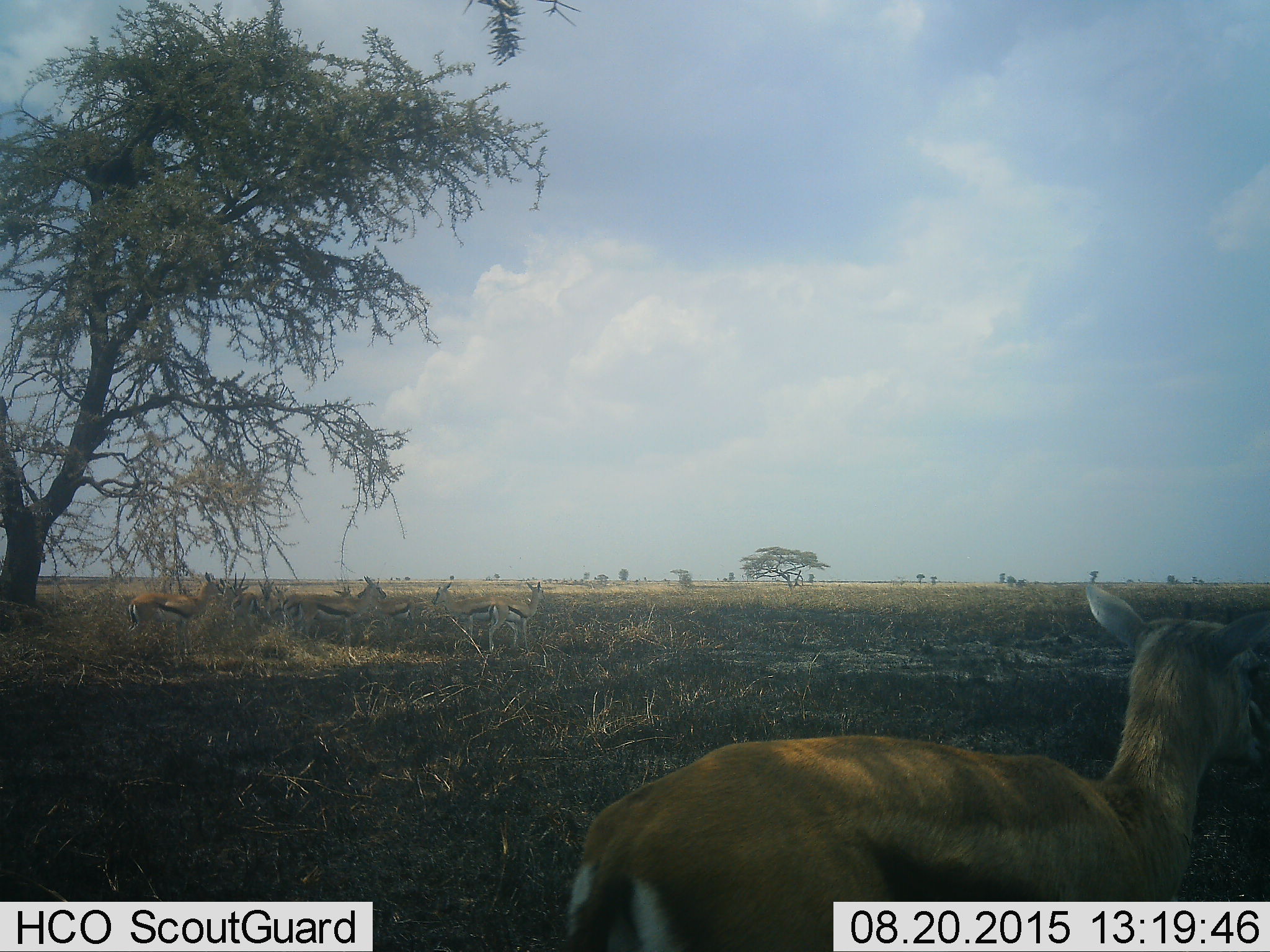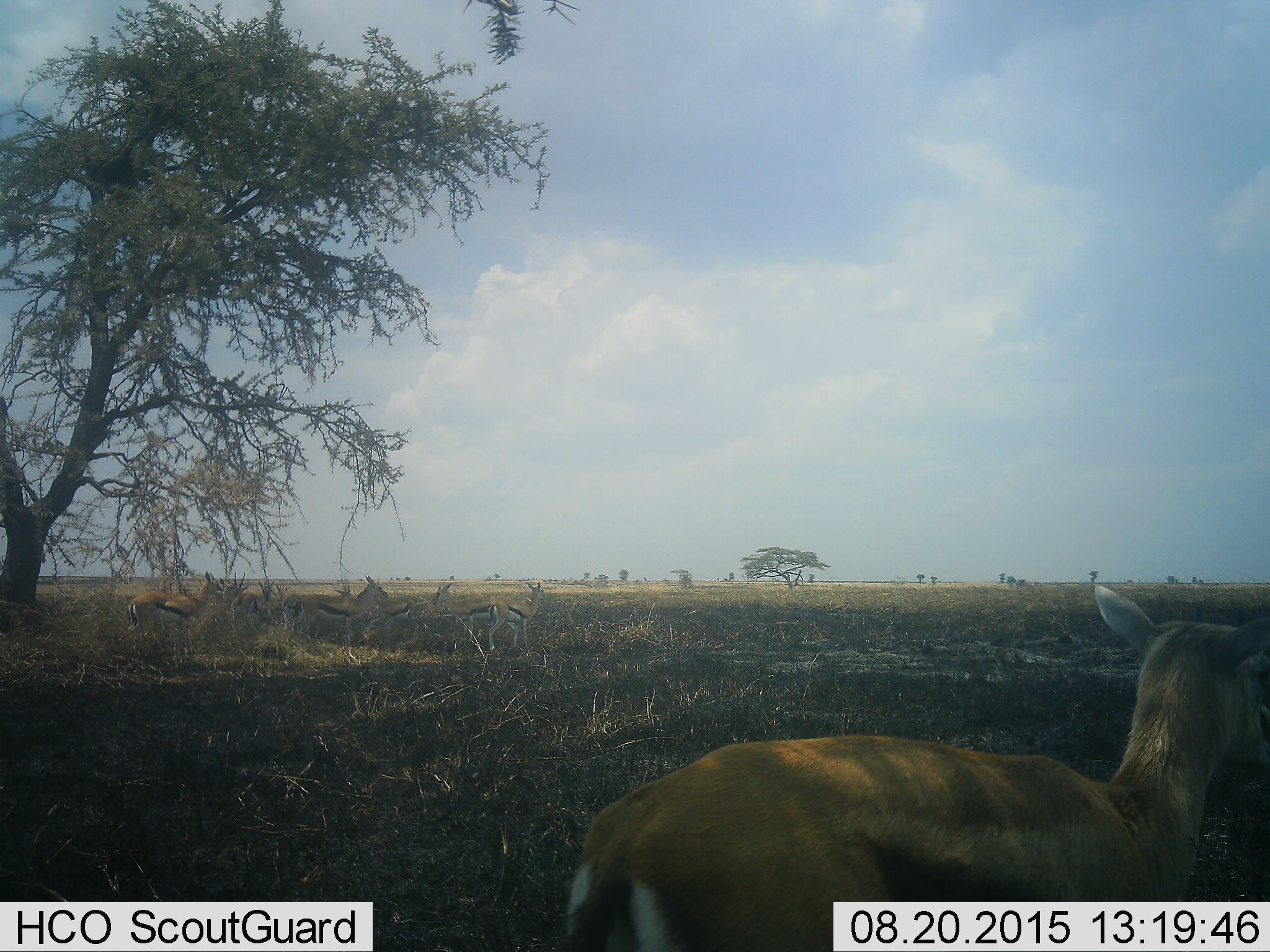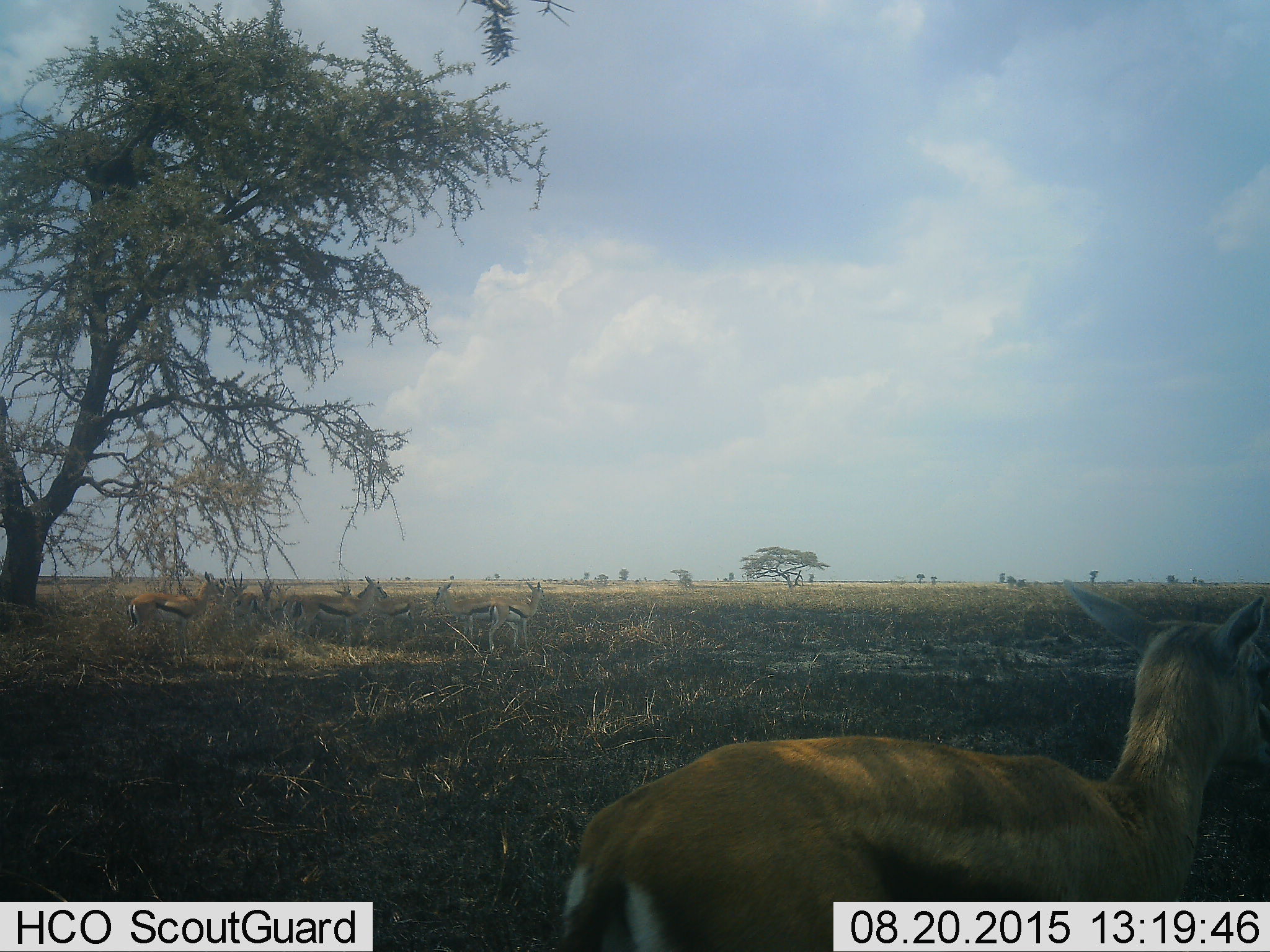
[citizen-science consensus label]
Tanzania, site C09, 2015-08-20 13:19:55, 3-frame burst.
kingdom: Animalia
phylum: Chordata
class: Mammalia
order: Artiodactyla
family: Bovidae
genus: Eudorcas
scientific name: Eudorcas thomsonii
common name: thomson's gazelle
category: gazellethomsons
Gazellethomsons (thomson's gazelle) (Eudorcas thomsonii), count 9. Behavior (volunteer vote fractions): standing 100%, resting 15%, moving 15%, interacting 0%. Young present (vote fraction): 15%. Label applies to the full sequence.